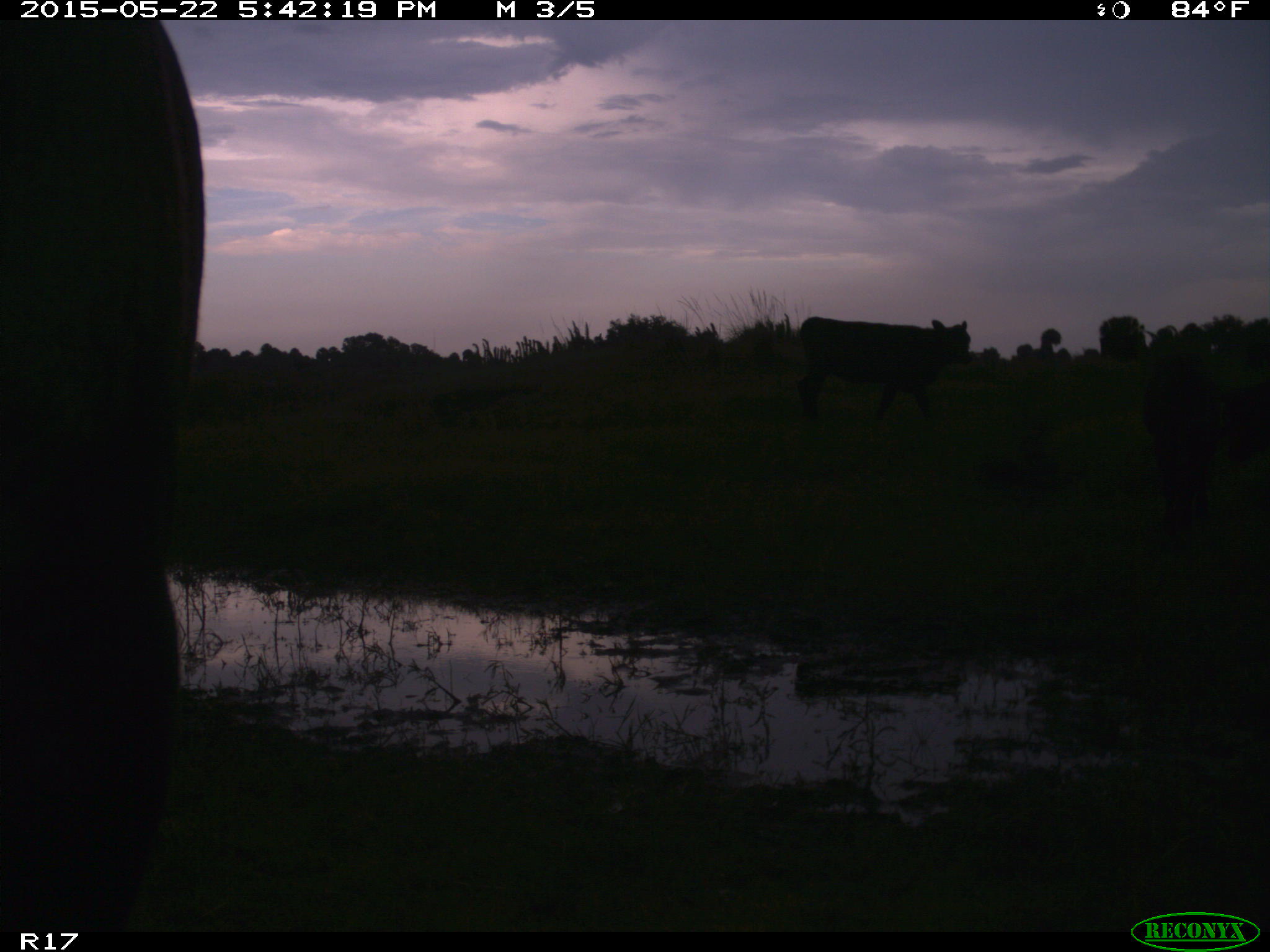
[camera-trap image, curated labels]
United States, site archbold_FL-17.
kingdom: Animalia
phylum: Chordata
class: Mammalia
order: Artiodactyla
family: Bovidae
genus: Bos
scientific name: Bos taurus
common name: domestic cow